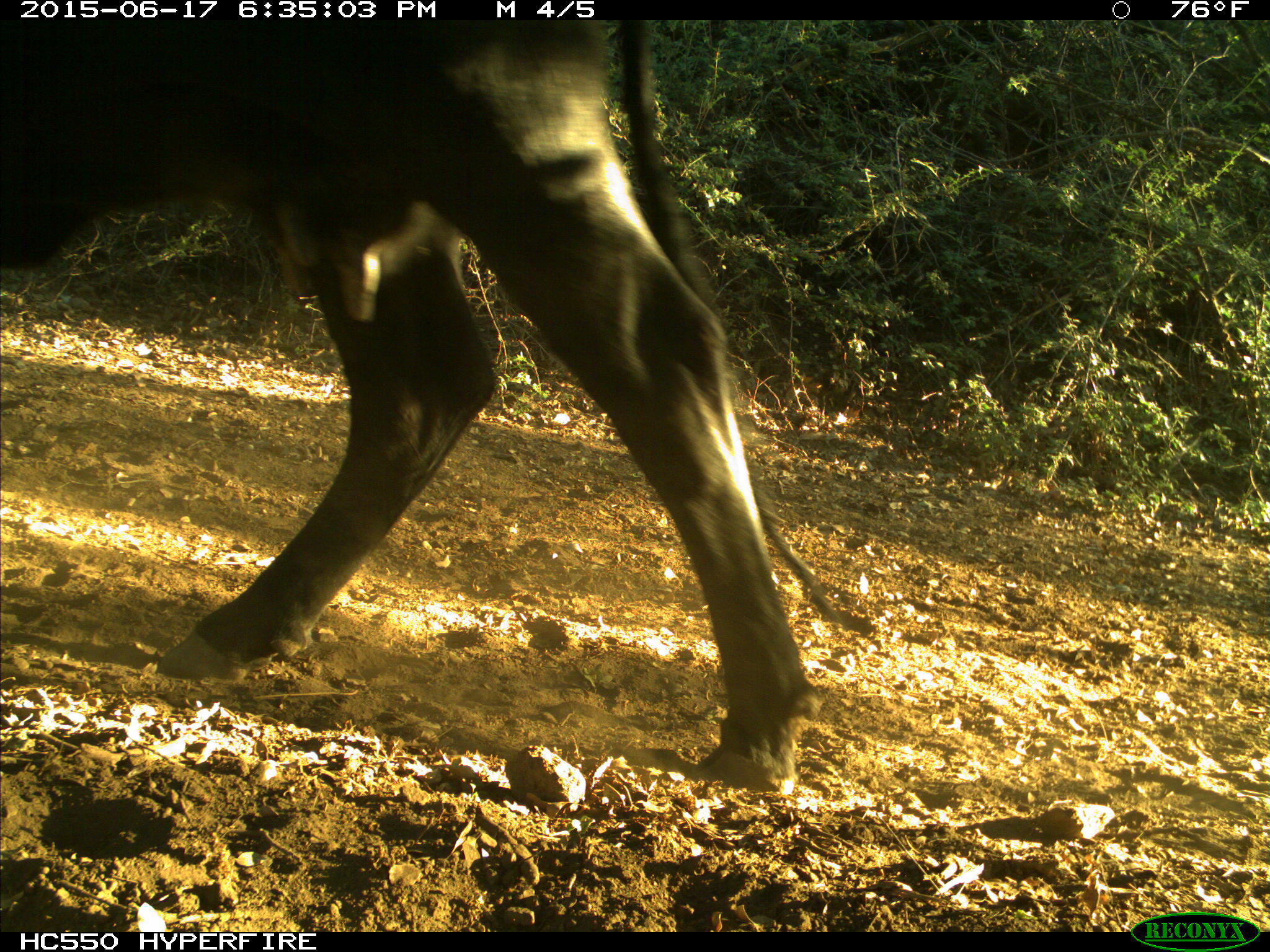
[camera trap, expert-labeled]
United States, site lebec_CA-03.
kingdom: Animalia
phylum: Chordata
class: Mammalia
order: Artiodactyla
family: Bovidae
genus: Bos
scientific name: Bos taurus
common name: domestic cow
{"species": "Bos taurus (domestic cow)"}